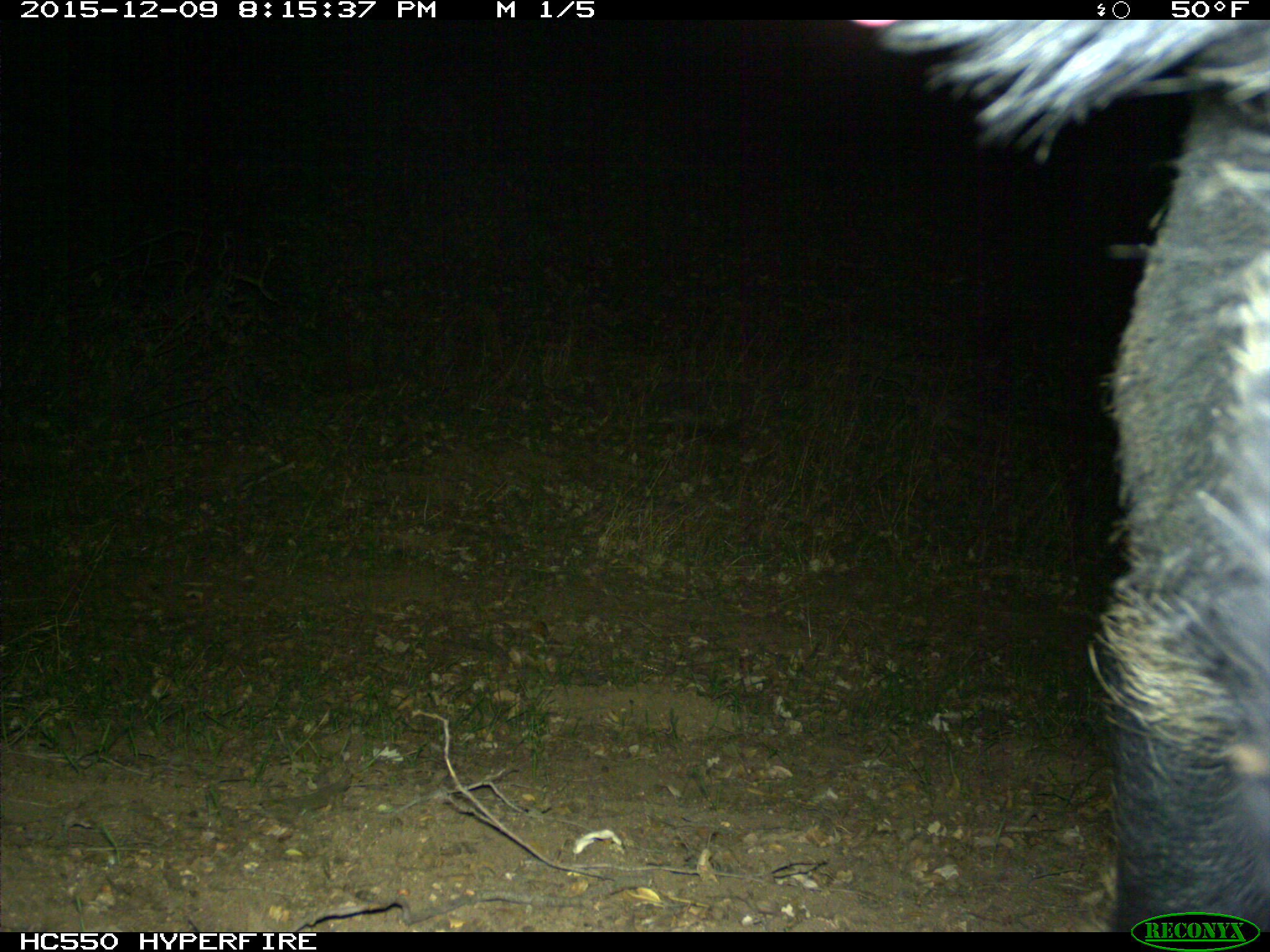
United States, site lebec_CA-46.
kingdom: Animalia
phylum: Chordata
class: Mammalia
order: Artiodactyla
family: Suidae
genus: Sus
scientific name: Sus scrofa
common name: wild boar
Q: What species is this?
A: Sus scrofa (wild boar).